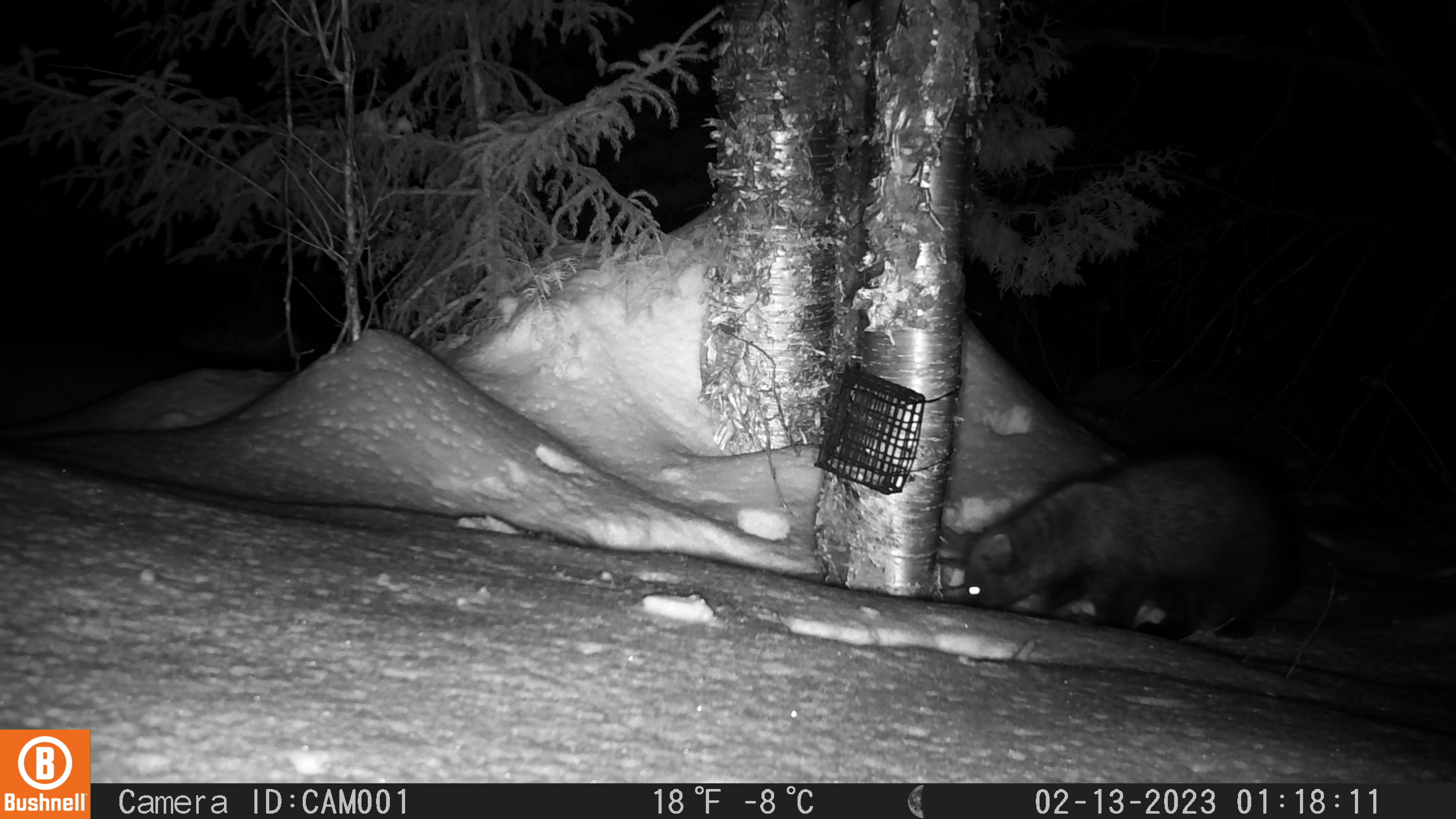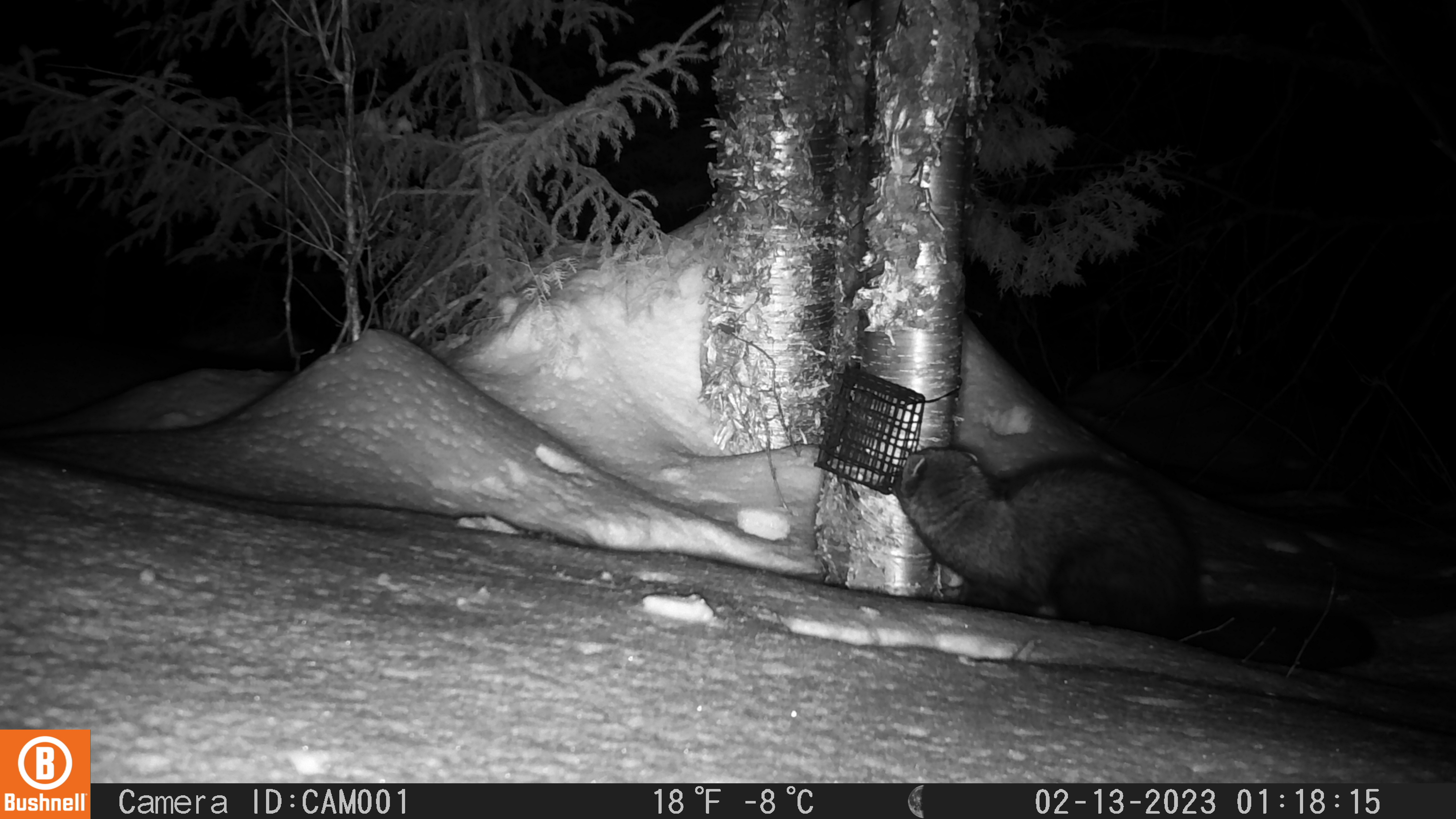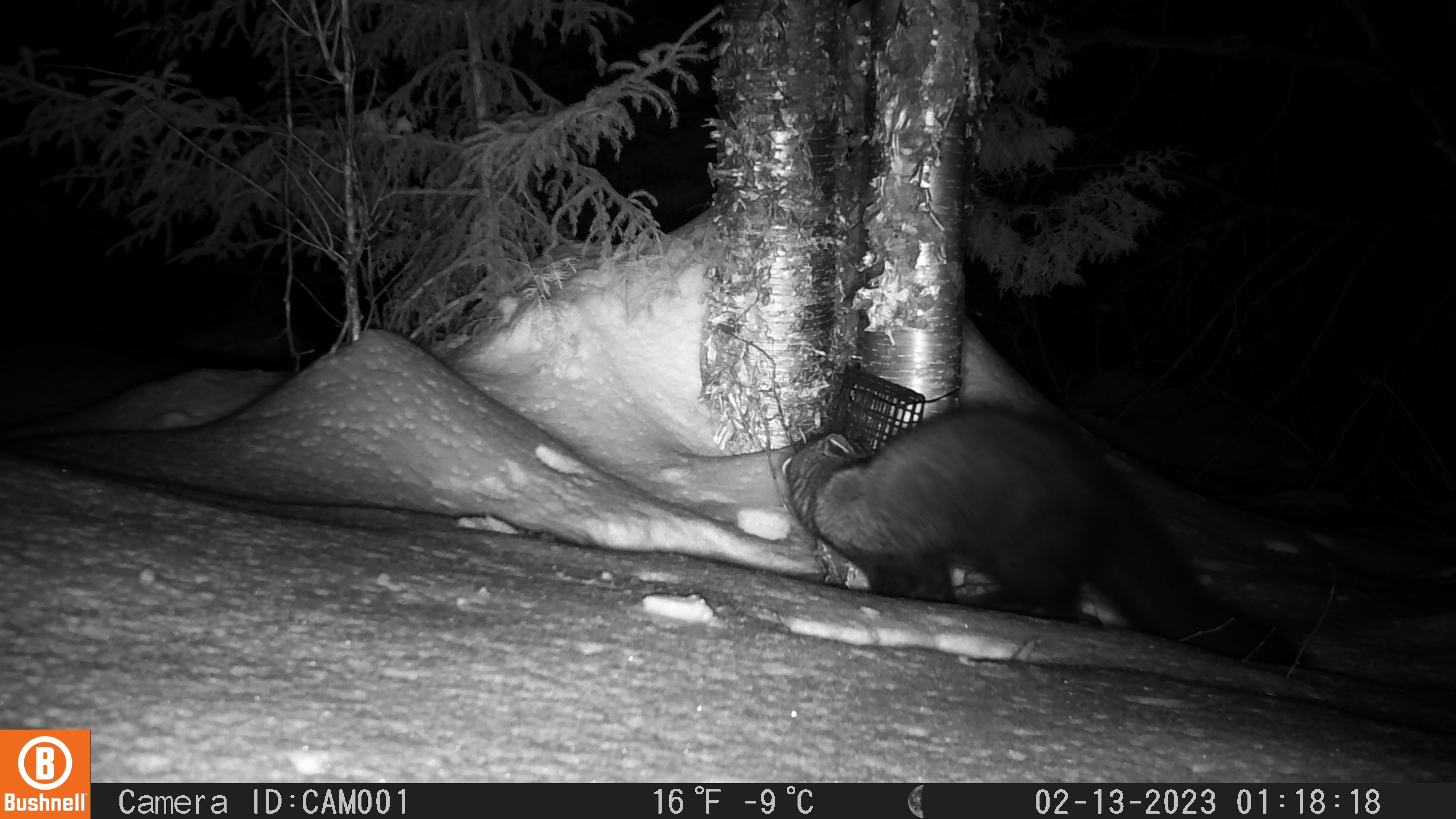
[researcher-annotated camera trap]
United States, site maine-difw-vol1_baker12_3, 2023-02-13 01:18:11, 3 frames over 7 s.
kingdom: Animalia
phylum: Chordata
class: Mammalia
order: Carnivora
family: Mustelidae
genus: Pekania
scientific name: Pekania pennanti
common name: fisher